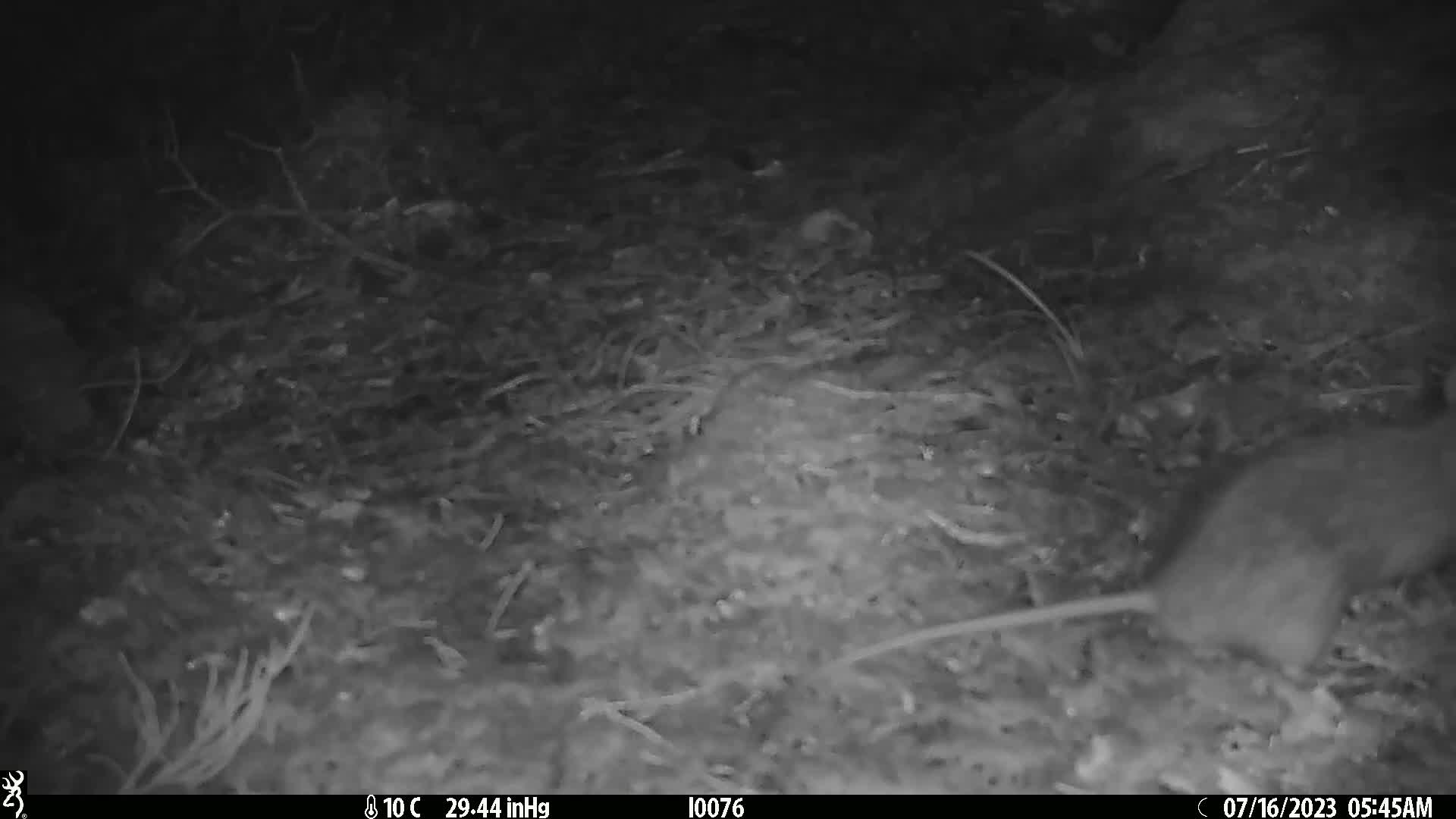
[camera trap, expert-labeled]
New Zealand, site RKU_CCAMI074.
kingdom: Animalia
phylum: Chordata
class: Mammalia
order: Rodentia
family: Muridae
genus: Rattus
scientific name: Rattus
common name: rat